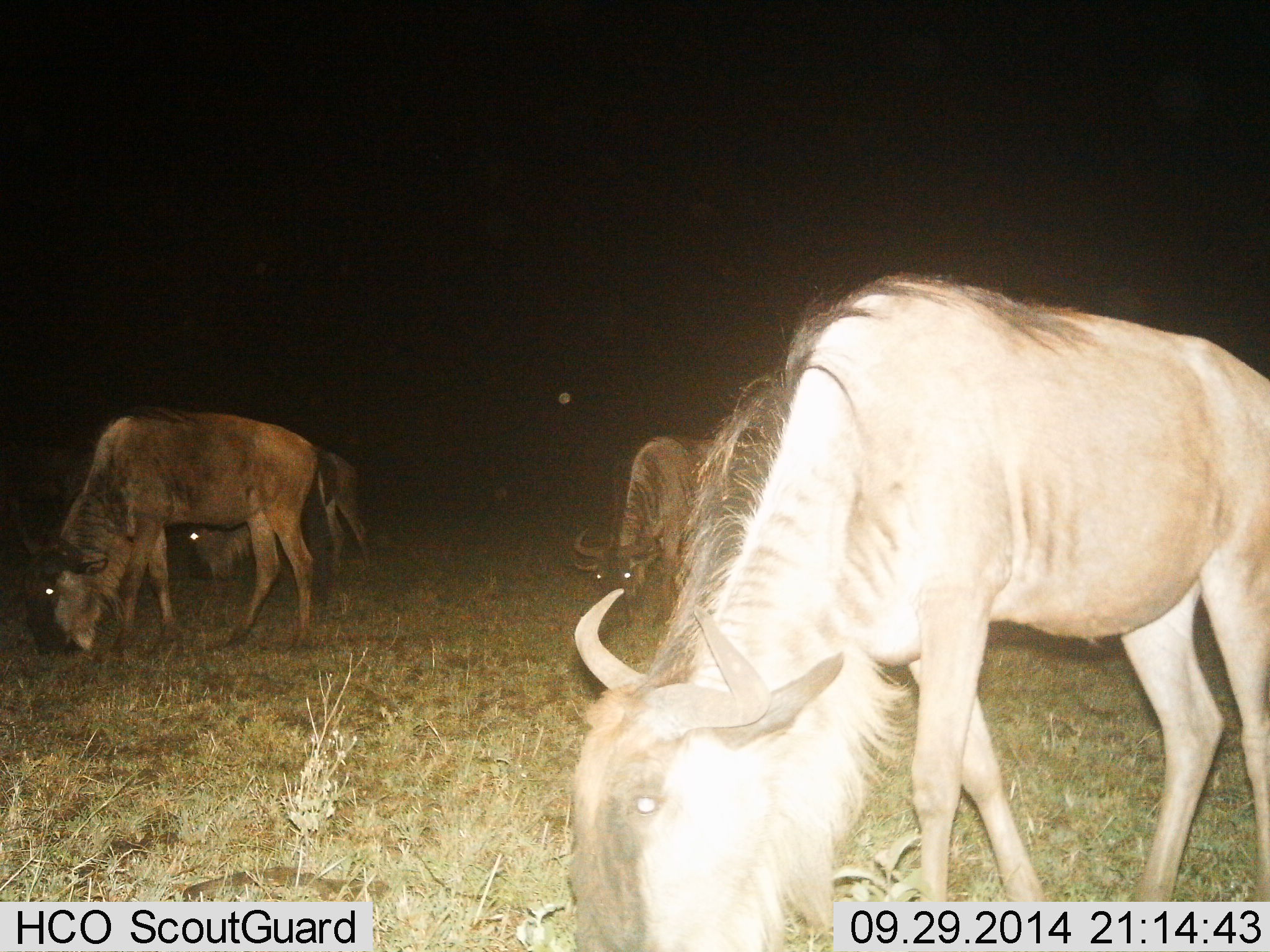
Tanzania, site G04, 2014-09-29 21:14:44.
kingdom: Animalia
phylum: Chordata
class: Mammalia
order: Artiodactyla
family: Bovidae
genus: Connochaetes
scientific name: Connochaetes taurinus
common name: blue wildebeest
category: wildebeest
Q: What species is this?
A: Wildebeest (blue wildebeest) (Connochaetes taurinus).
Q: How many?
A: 4.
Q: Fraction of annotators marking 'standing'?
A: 18%.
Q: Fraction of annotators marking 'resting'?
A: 0%.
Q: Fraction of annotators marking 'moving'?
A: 0%.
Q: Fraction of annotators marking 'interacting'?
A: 0%.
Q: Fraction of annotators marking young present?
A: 0%.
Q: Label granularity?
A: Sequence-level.